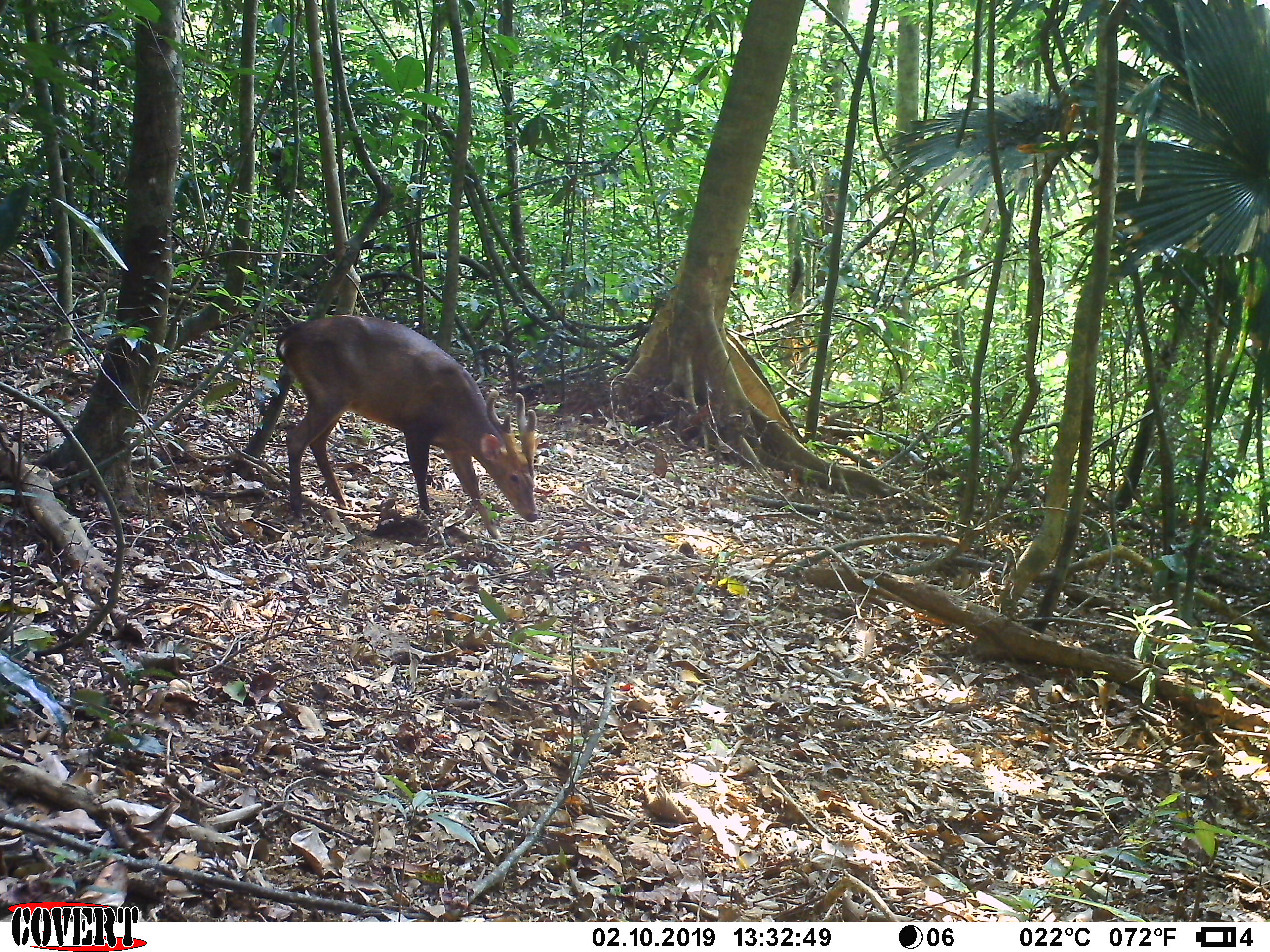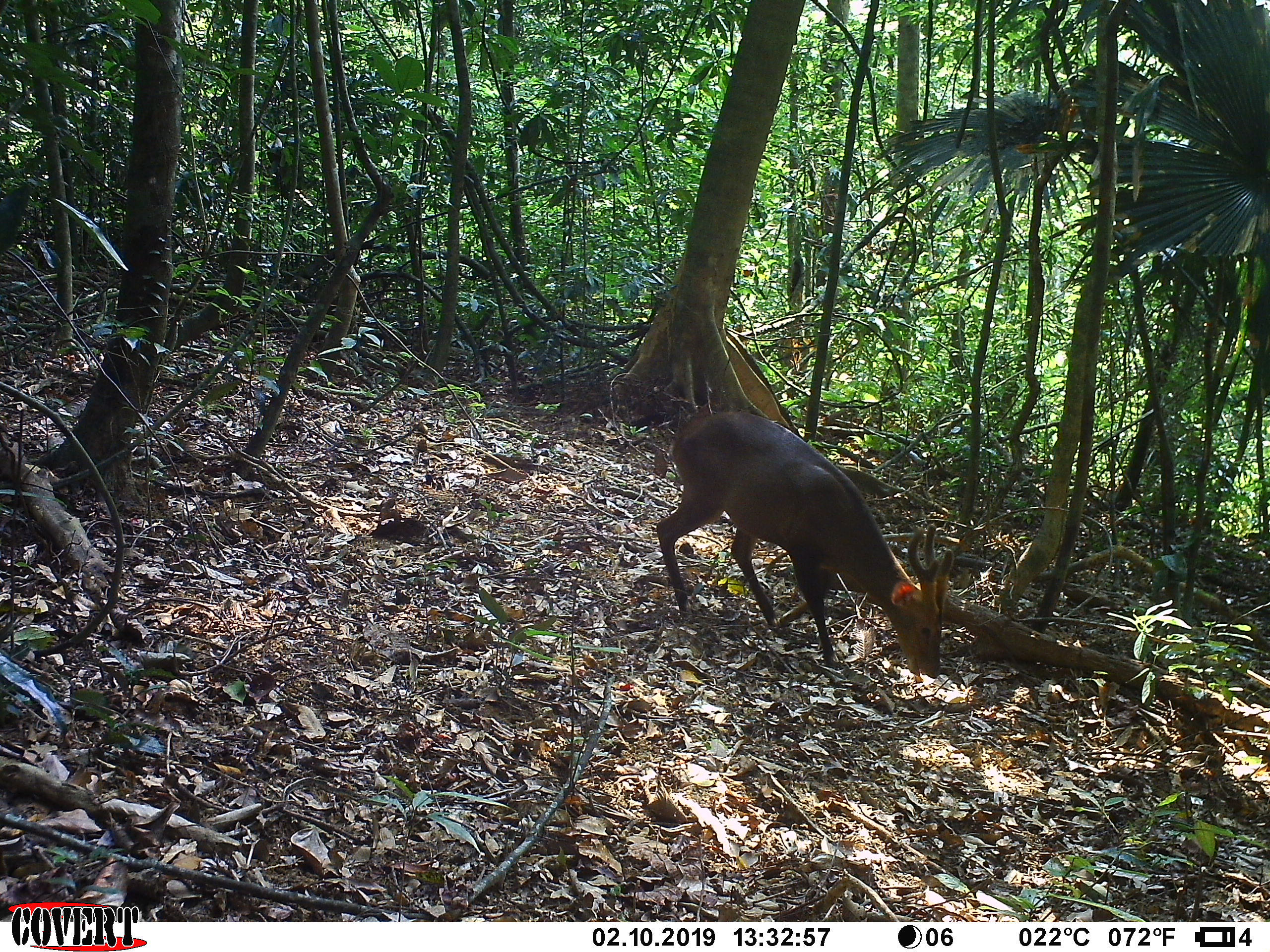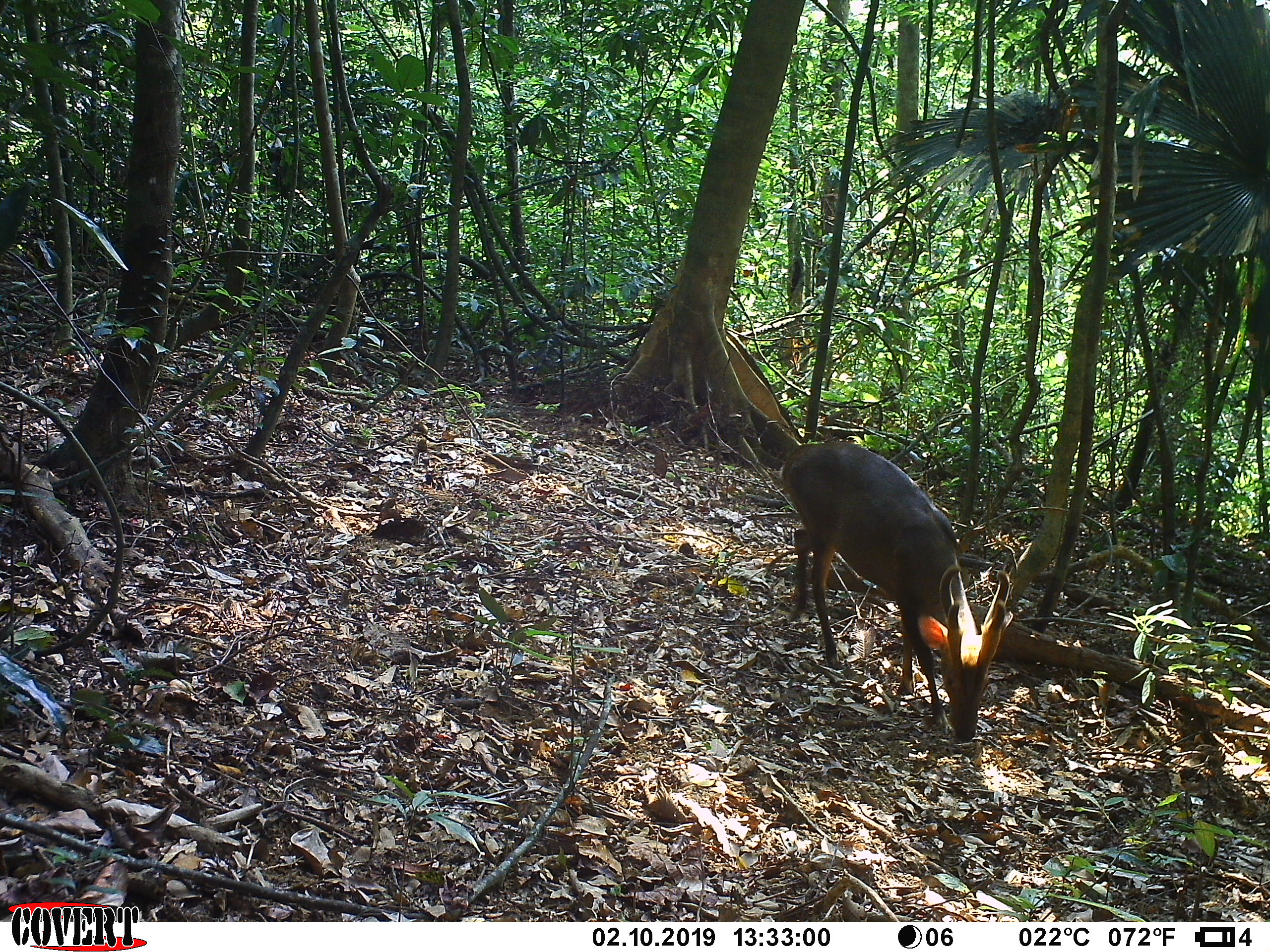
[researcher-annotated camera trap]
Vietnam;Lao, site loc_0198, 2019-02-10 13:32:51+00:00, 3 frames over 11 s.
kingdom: Animalia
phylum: Chordata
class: Mammalia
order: Artiodactyla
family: Cervidae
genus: Muntiacus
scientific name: Muntiacus vuquangensis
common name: large-antlered muntjac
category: large antlered muntjac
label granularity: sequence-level